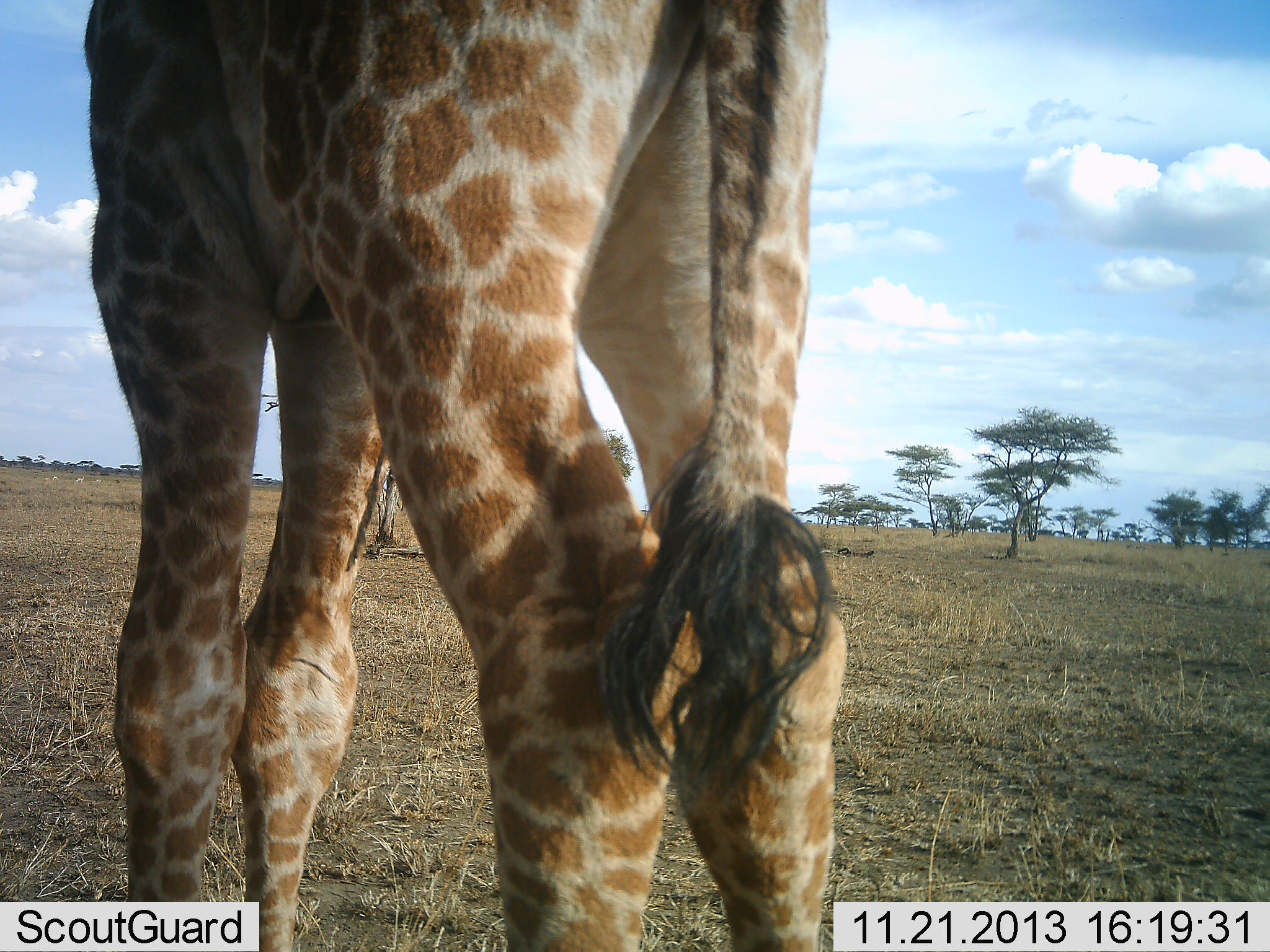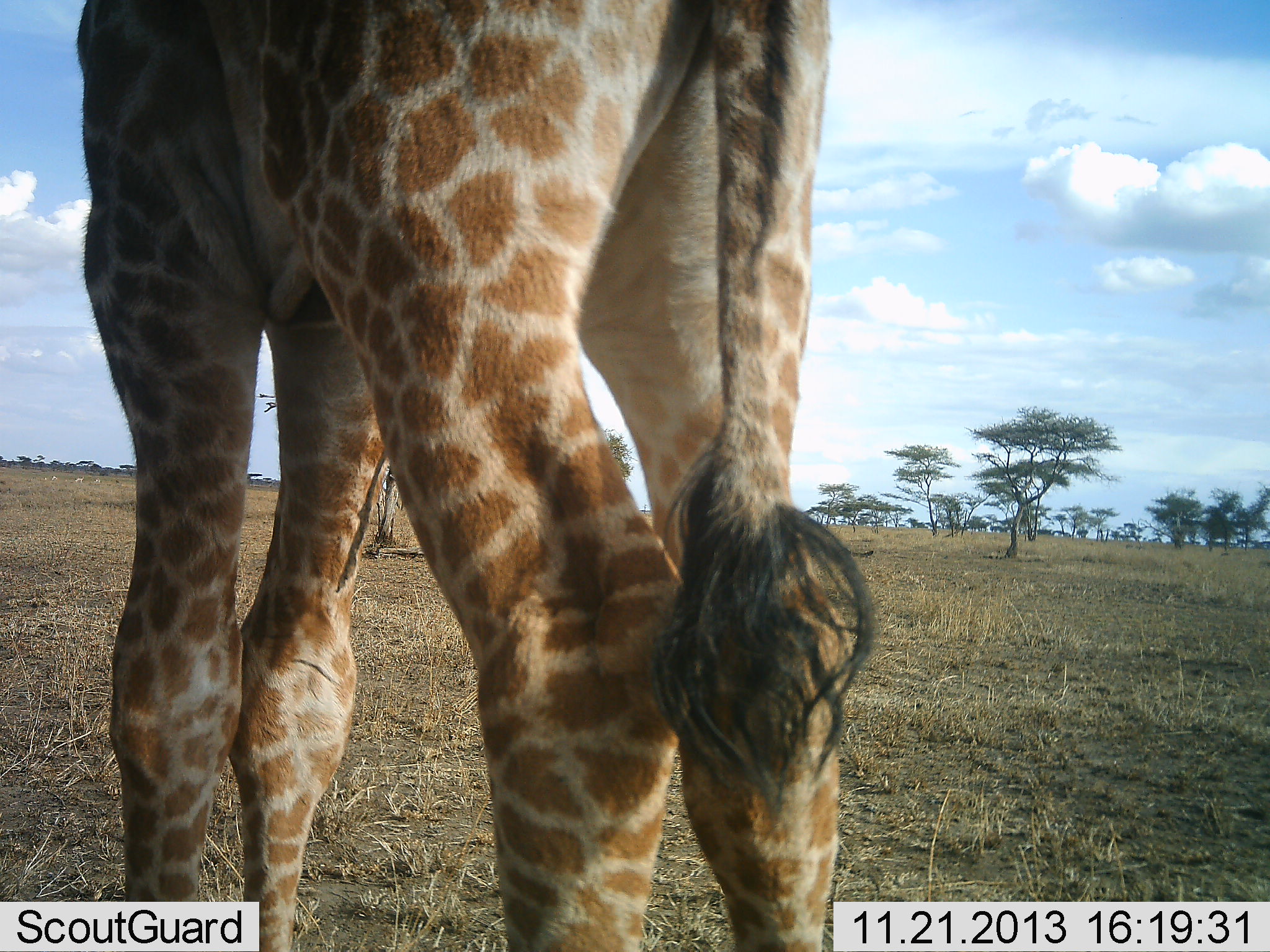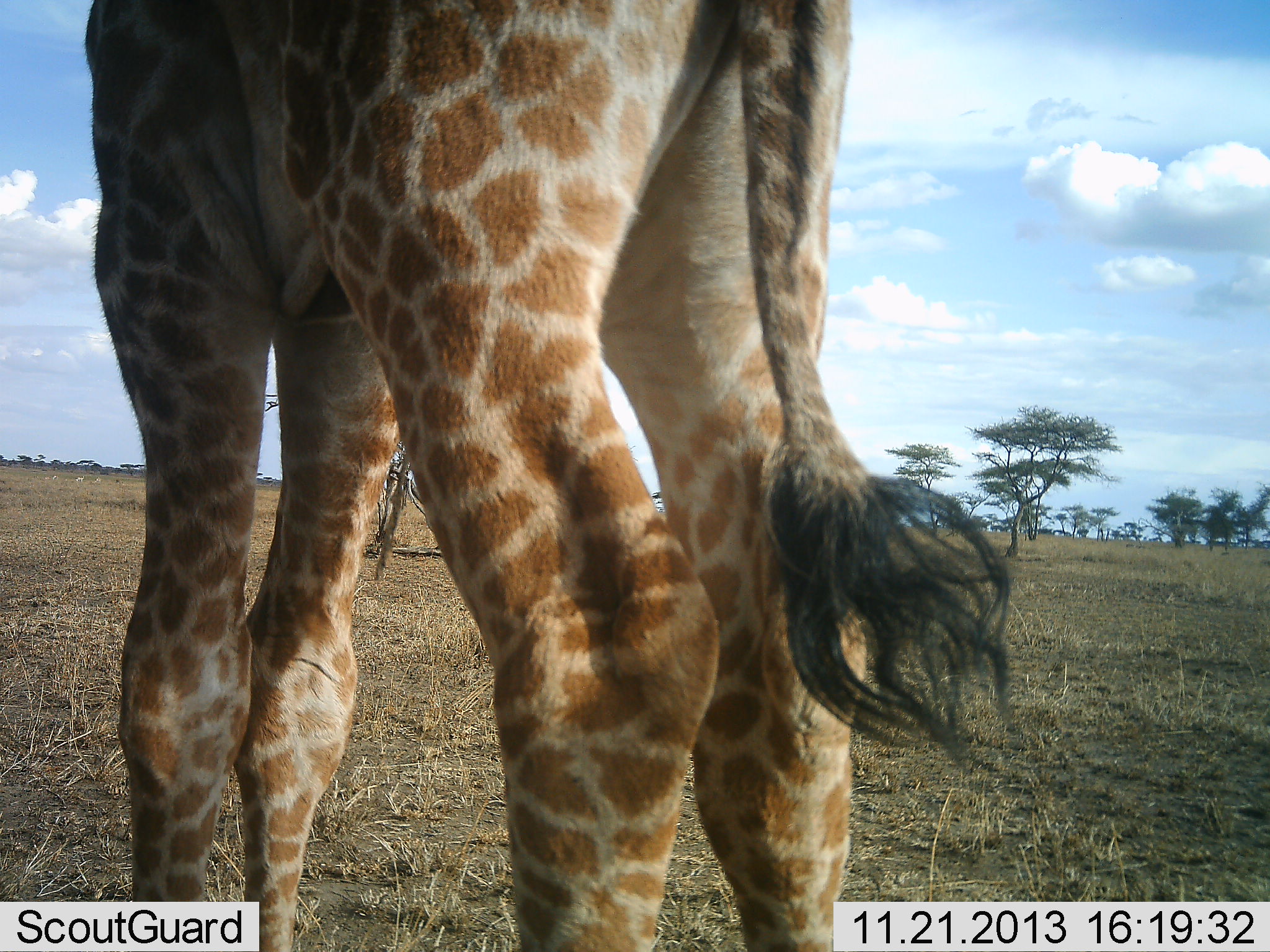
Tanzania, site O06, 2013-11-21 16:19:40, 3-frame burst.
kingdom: Animalia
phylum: Chordata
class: Mammalia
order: Artiodactyla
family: Giraffidae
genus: Giraffa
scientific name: Giraffa camelopardalis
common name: giraffe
Giraffe (Giraffa camelopardalis), count 1. Behavior (volunteer vote fractions): standing 100%, resting 0%, moving 0%, interacting 0%. Young present (vote fraction): 10%. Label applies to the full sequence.